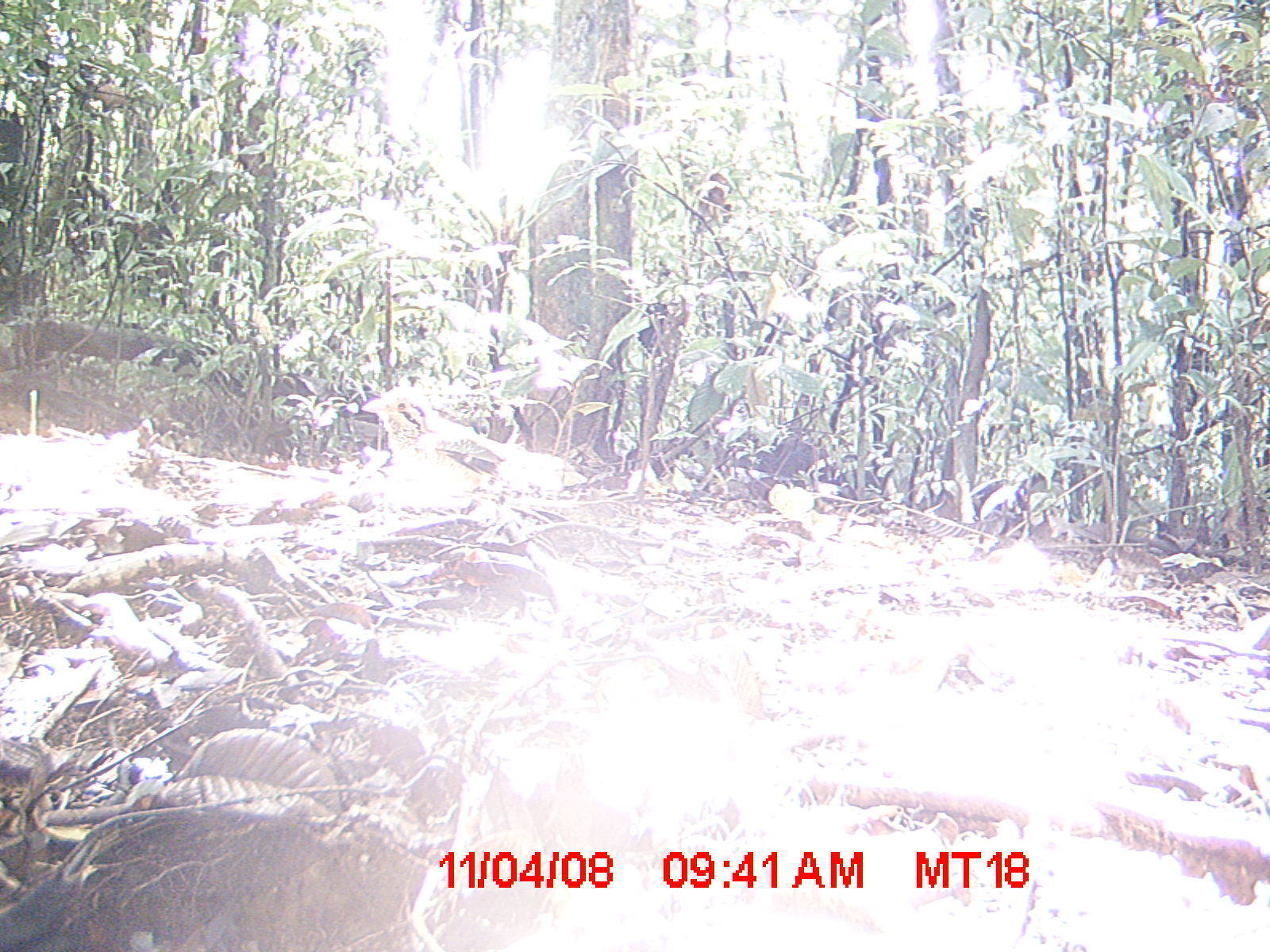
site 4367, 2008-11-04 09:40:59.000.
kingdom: Animalia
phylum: Chordata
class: Aves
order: Coraciiformes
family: Brachypteraciidae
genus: Brachypteracias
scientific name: Brachypteracias squamiger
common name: scaly ground-roller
Brachypteracias squamiger (scaly ground-roller), count 1.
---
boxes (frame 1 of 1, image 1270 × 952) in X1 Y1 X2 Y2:
brachypteracias squamiger: 362 384 588 522